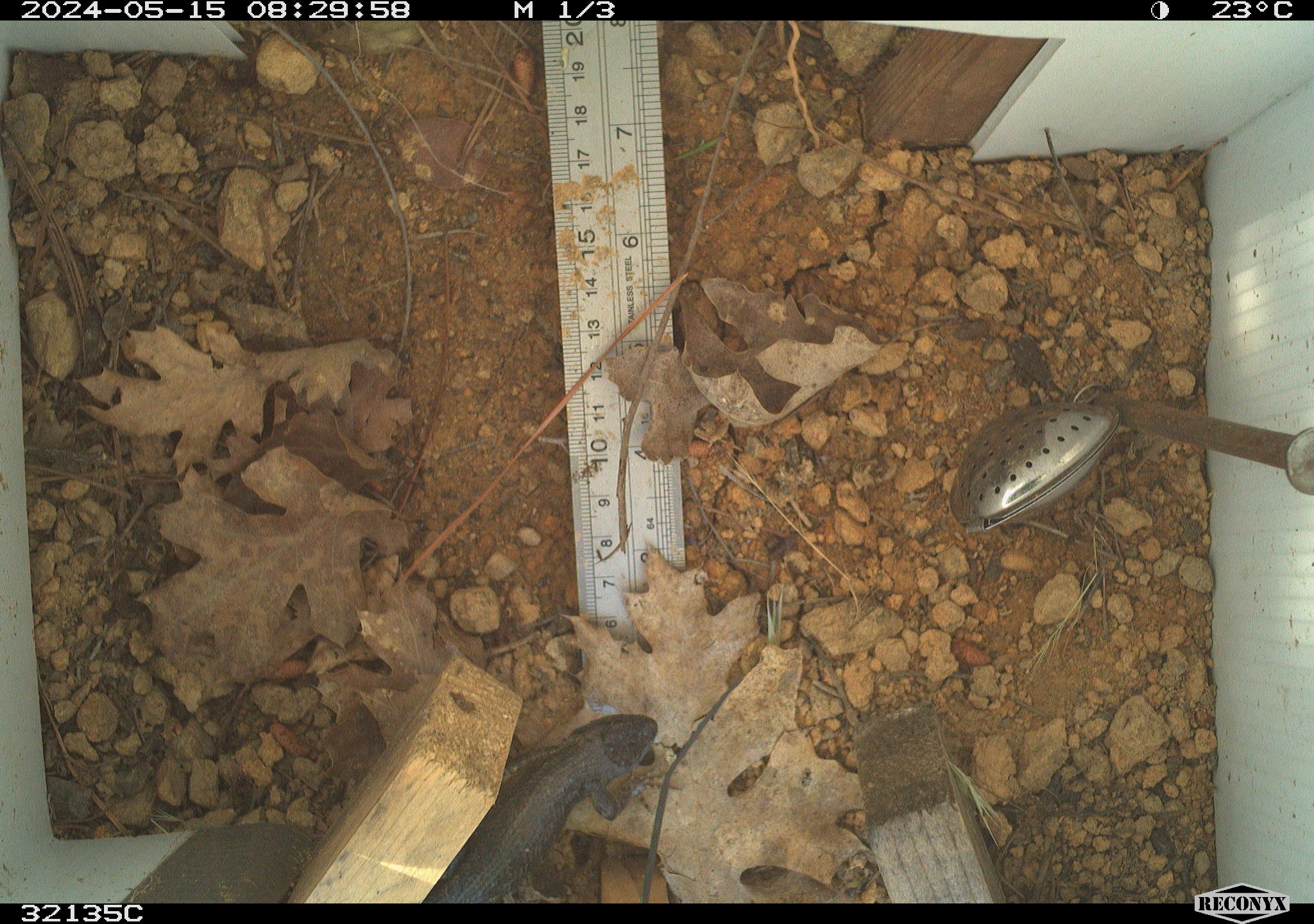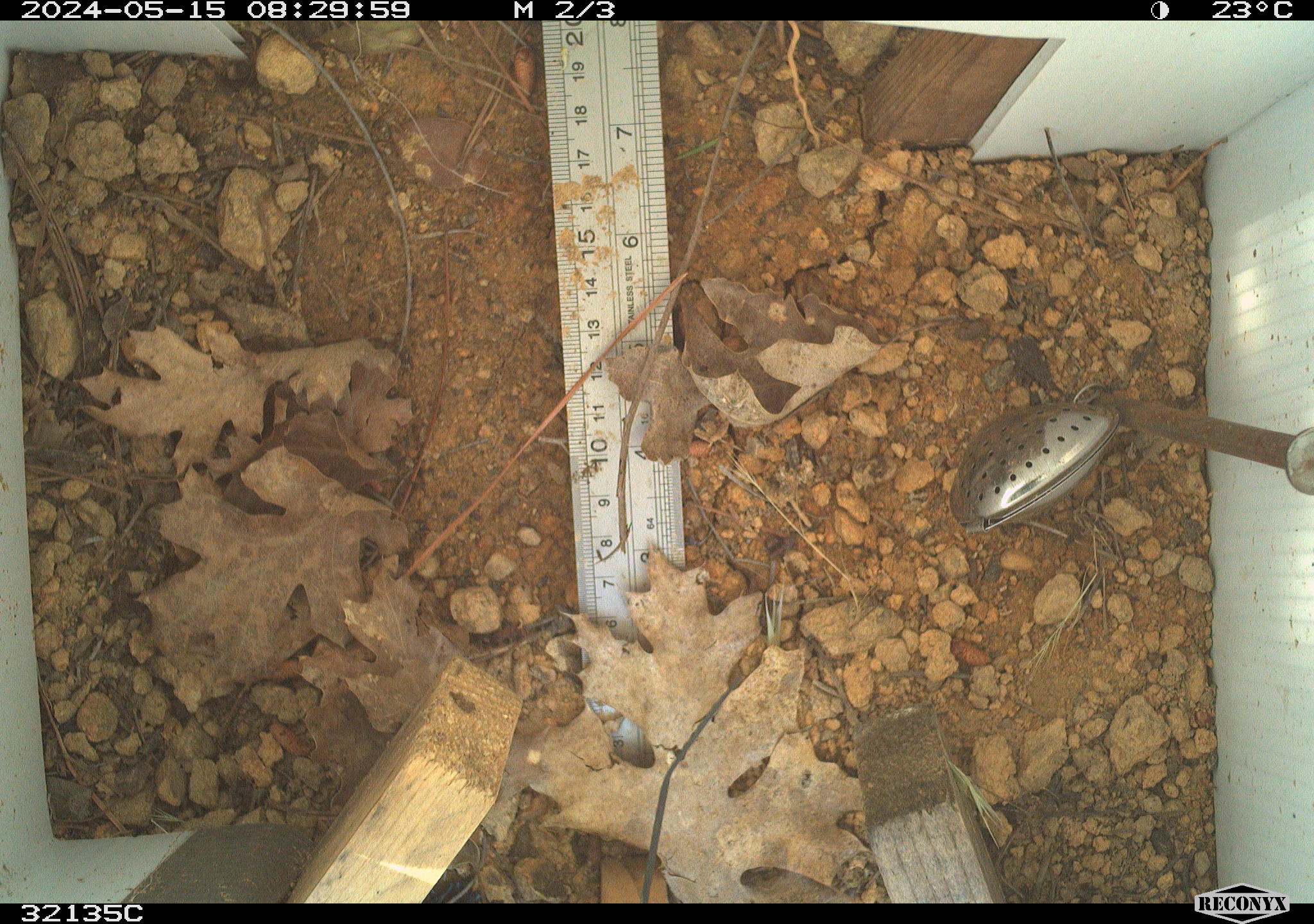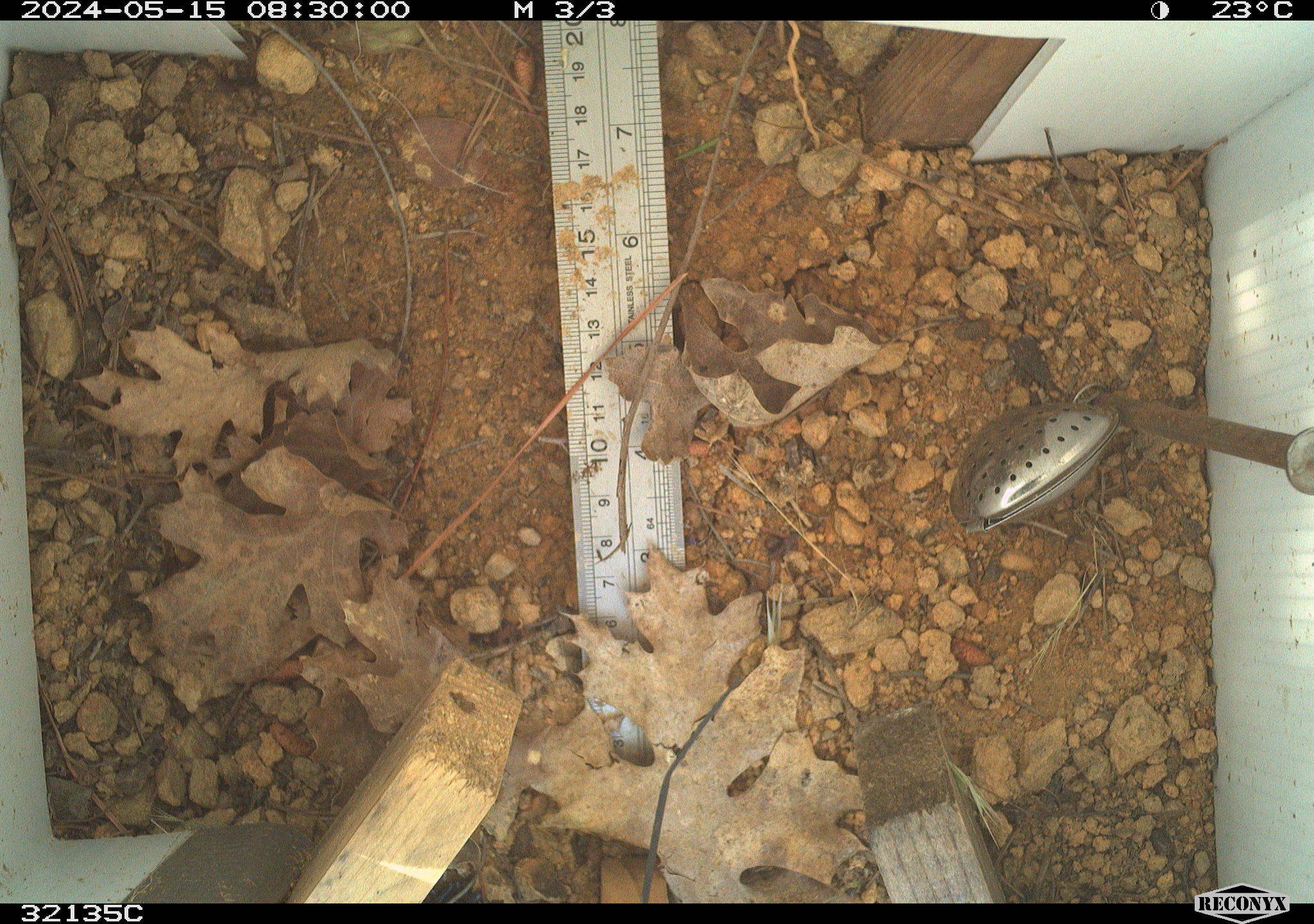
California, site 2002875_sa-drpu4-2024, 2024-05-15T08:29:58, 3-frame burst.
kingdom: Animalia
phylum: Chordata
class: Reptilia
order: Squamata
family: Phrynosomatidae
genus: Sceloporus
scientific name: Sceloporus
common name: spiny lizards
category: sceloporus species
Sceloporus species (spiny lizards) (Sceloporus).